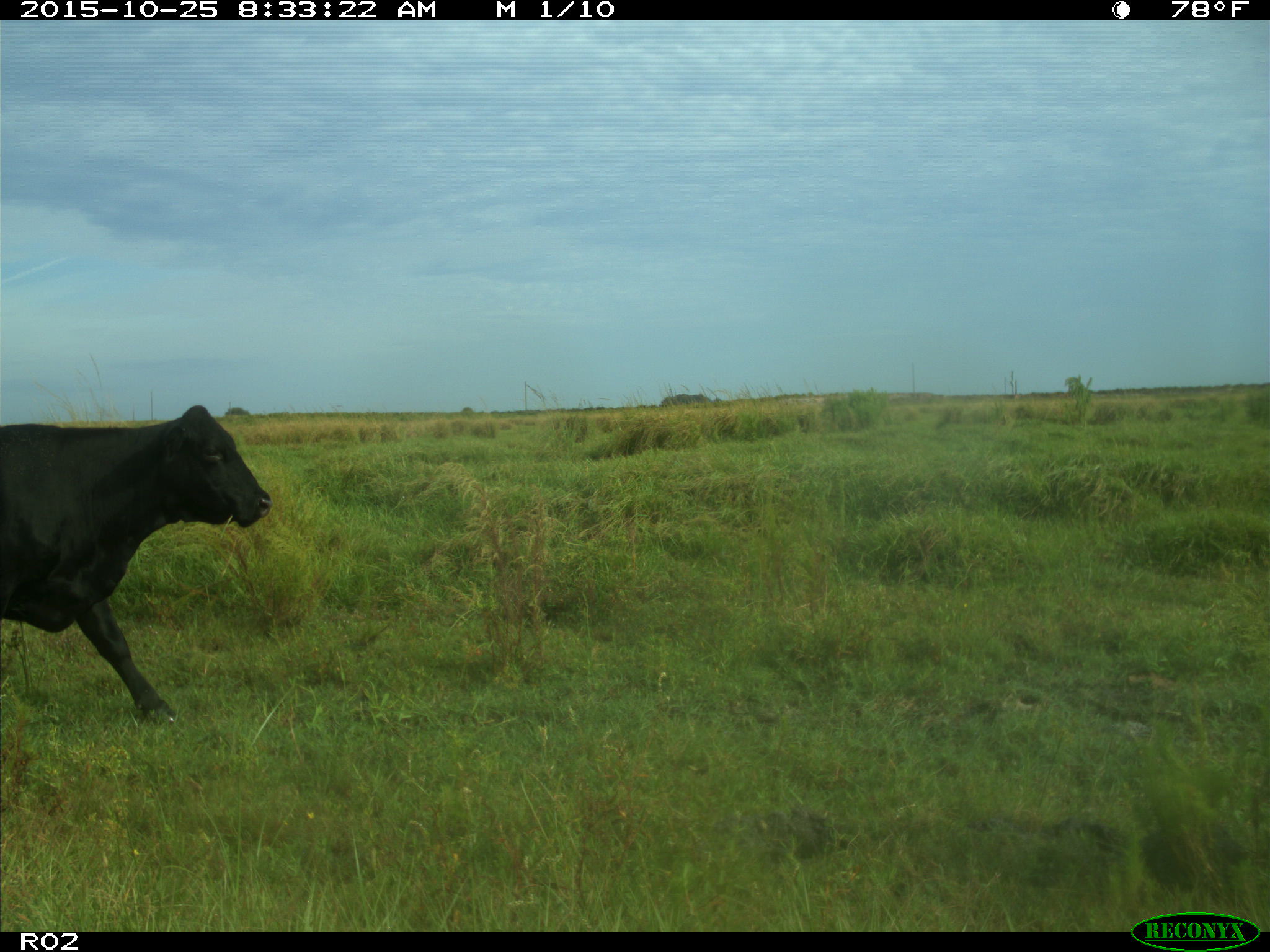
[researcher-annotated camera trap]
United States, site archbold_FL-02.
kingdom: Animalia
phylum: Chordata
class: Mammalia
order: Artiodactyla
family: Bovidae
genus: Bos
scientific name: Bos taurus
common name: domestic cow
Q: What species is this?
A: Bos taurus (domestic cow).